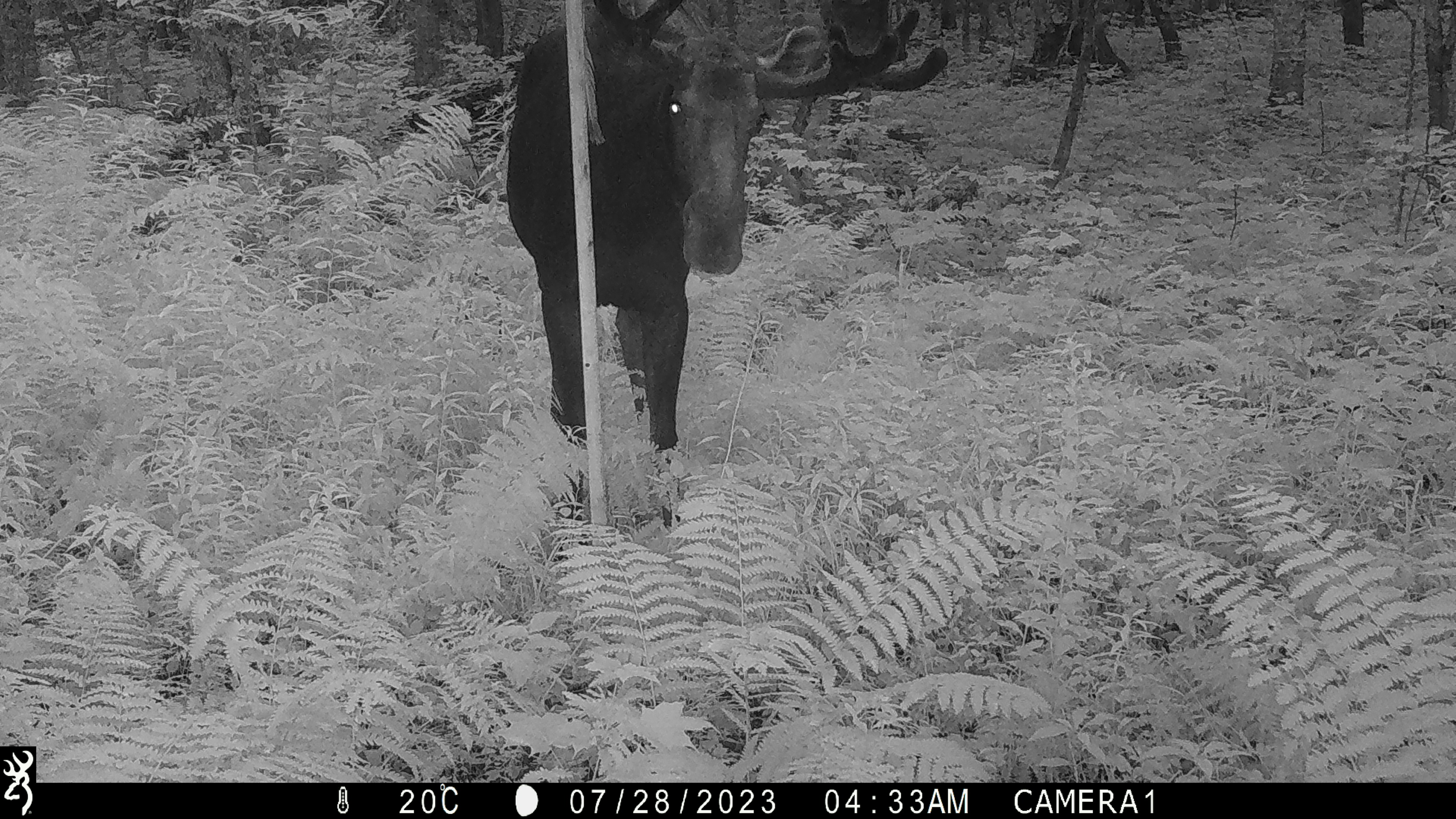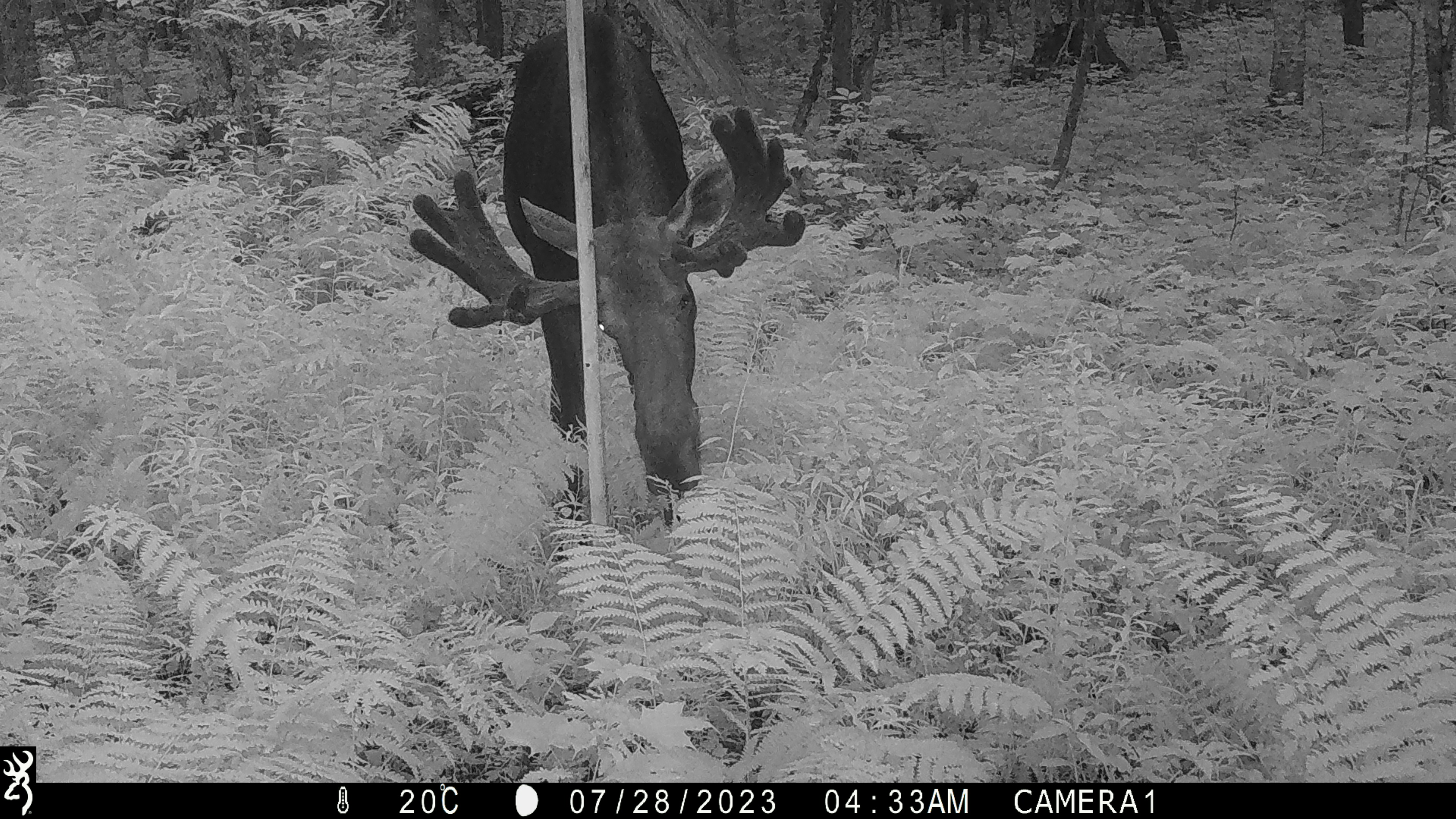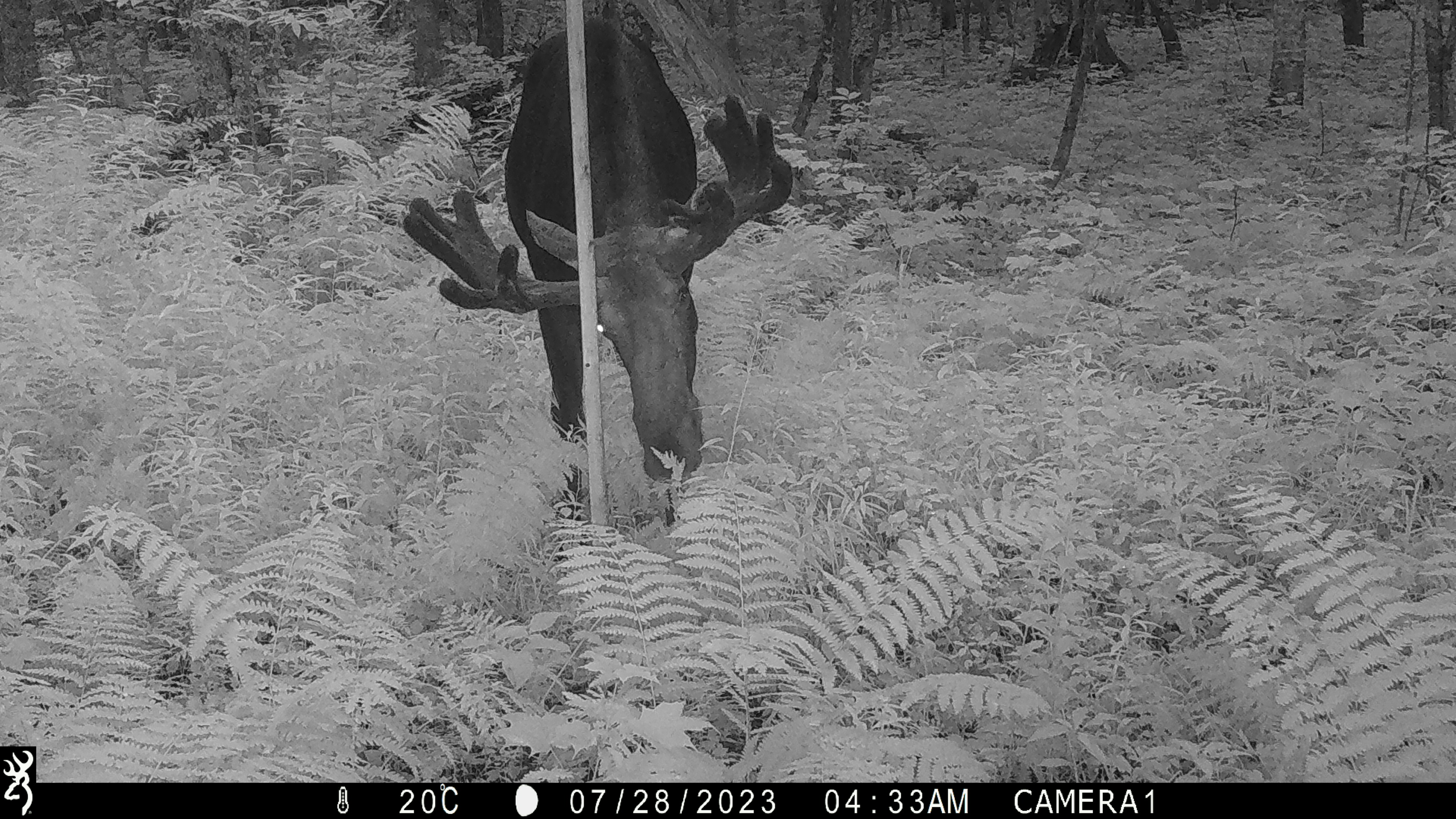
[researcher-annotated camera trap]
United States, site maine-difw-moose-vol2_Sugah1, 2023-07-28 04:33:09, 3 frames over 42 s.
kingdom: Animalia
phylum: Chordata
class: Mammalia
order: Artiodactyla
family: Cervidae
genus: Alces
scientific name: Alces alces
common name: moose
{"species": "moose (Alces alces)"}